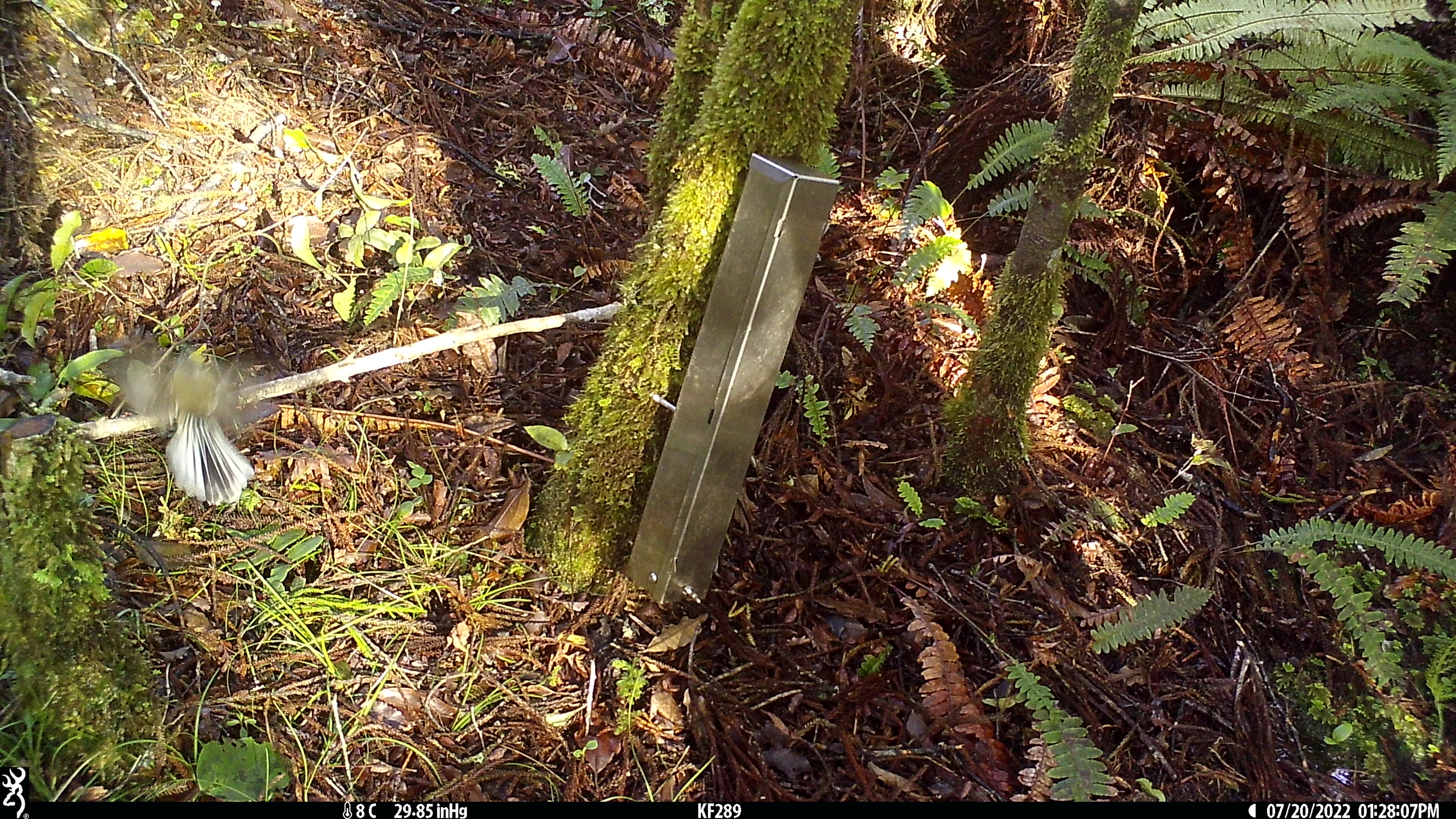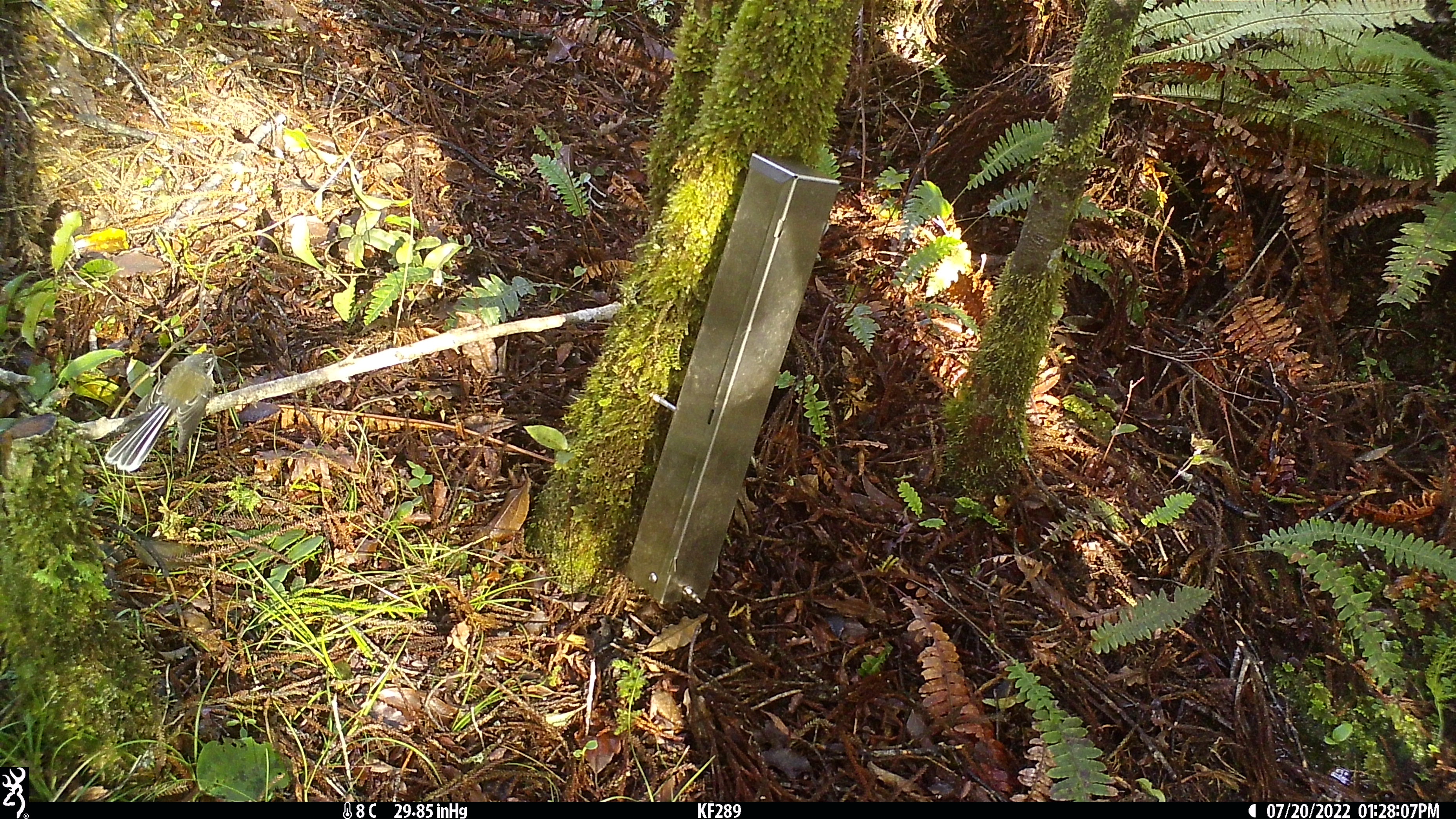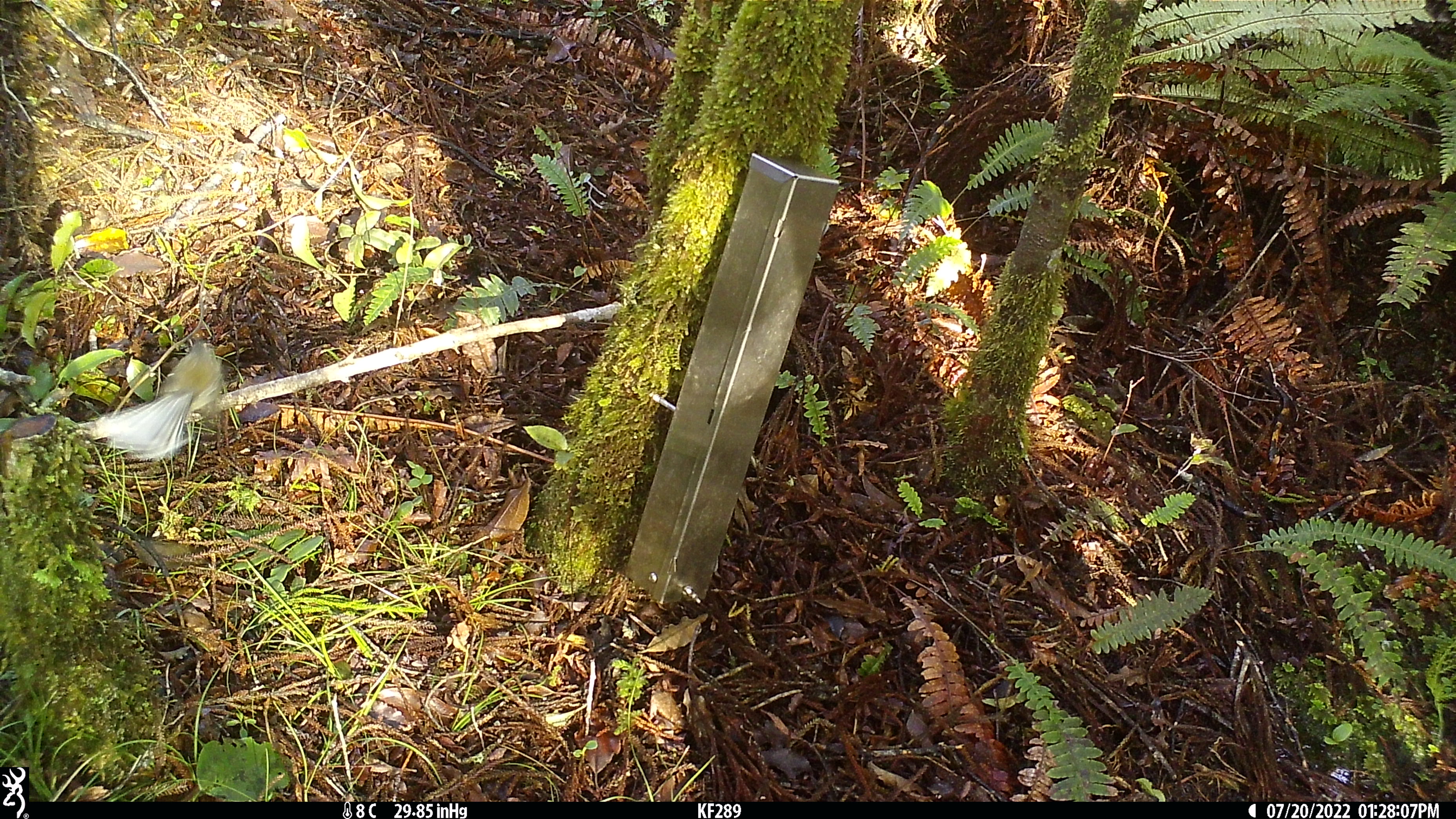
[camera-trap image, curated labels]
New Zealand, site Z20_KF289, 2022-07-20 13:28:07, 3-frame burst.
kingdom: Animalia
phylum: Chordata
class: Aves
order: Passeriformes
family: Rhipiduridae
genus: Rhipidura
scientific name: Rhipidura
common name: fantails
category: fantail